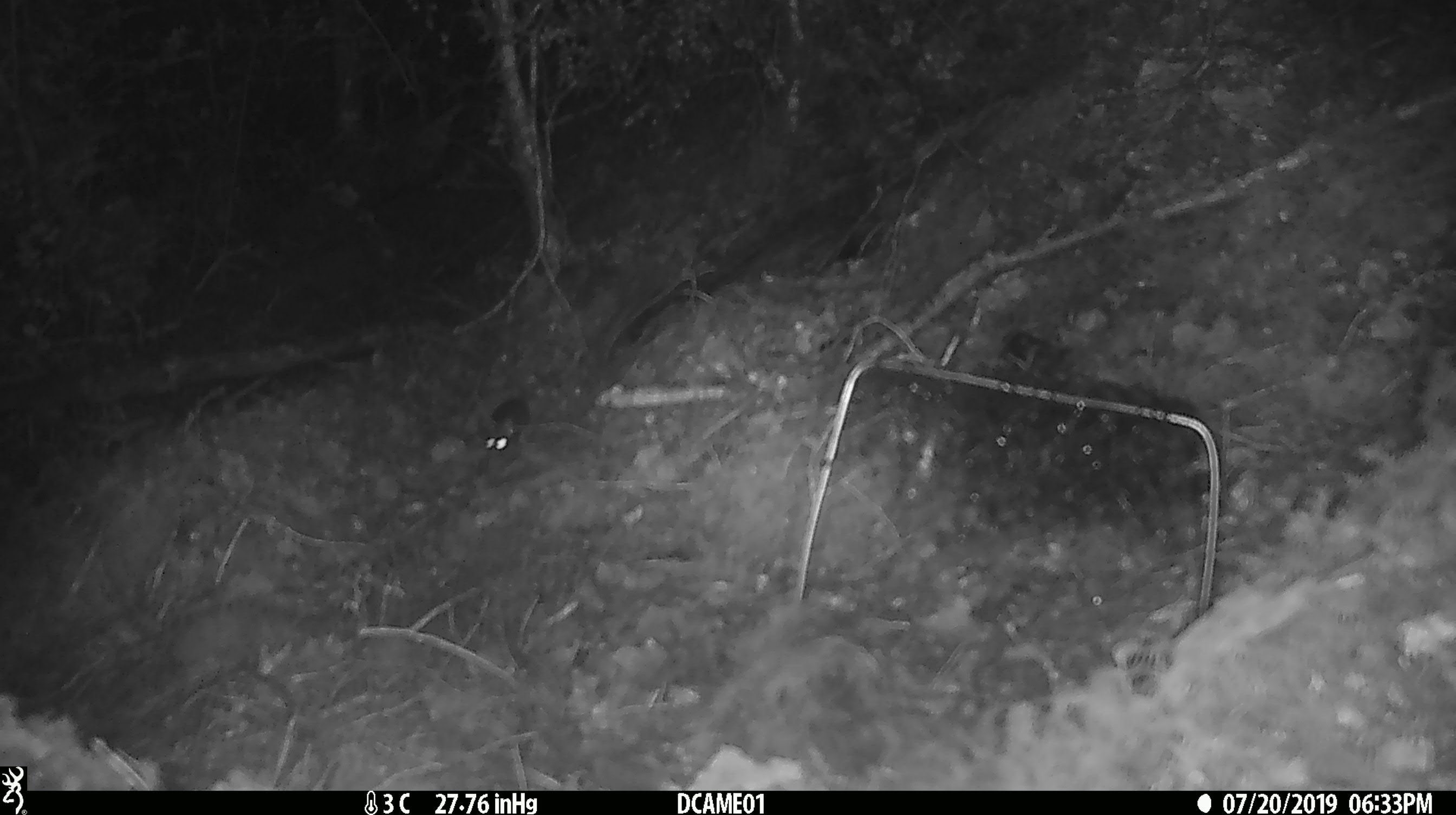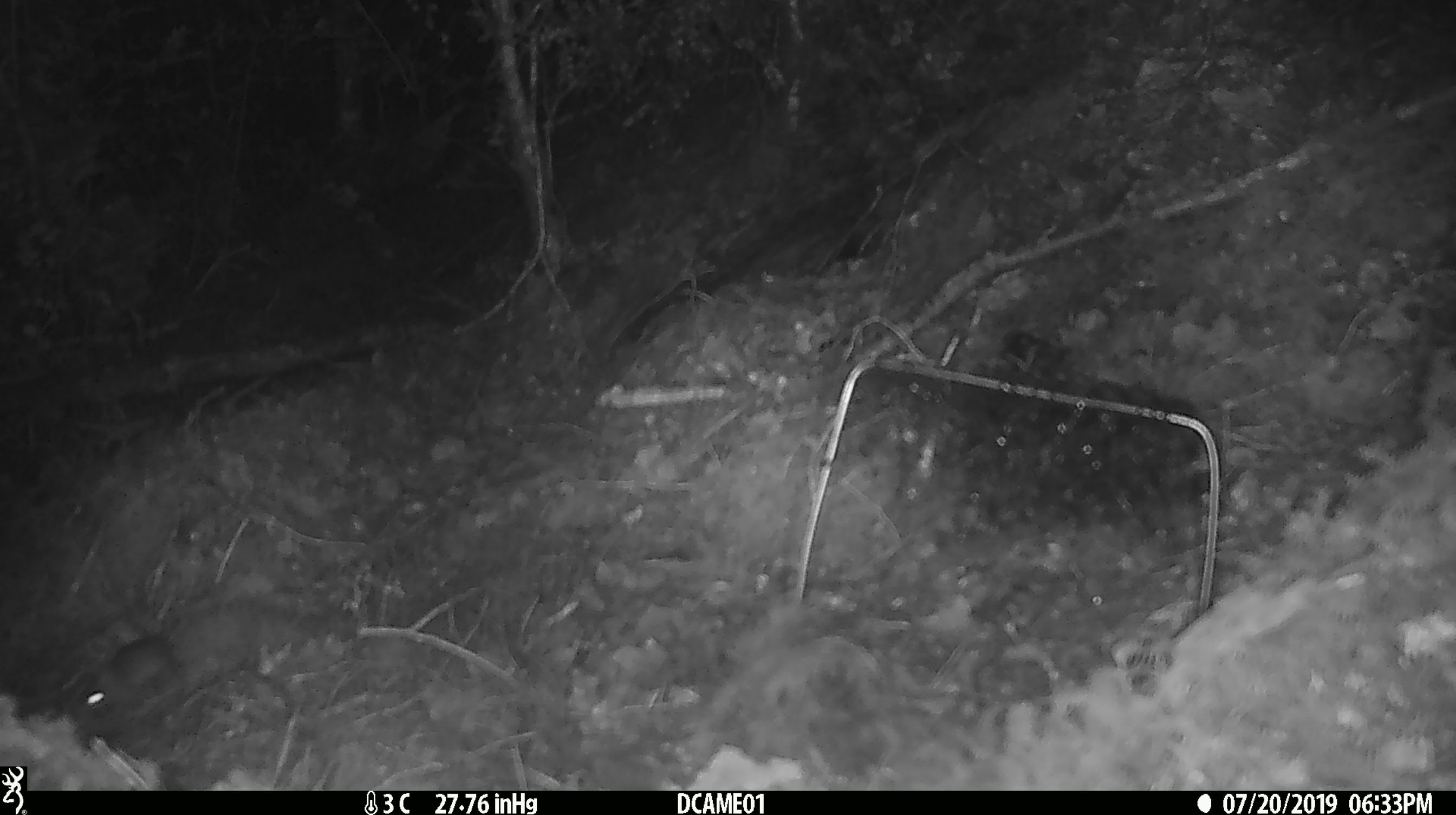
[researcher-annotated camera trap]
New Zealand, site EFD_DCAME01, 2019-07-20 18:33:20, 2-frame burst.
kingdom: Animalia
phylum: Chordata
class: Mammalia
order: Rodentia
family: Muridae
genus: Mus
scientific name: Mus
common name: mouse